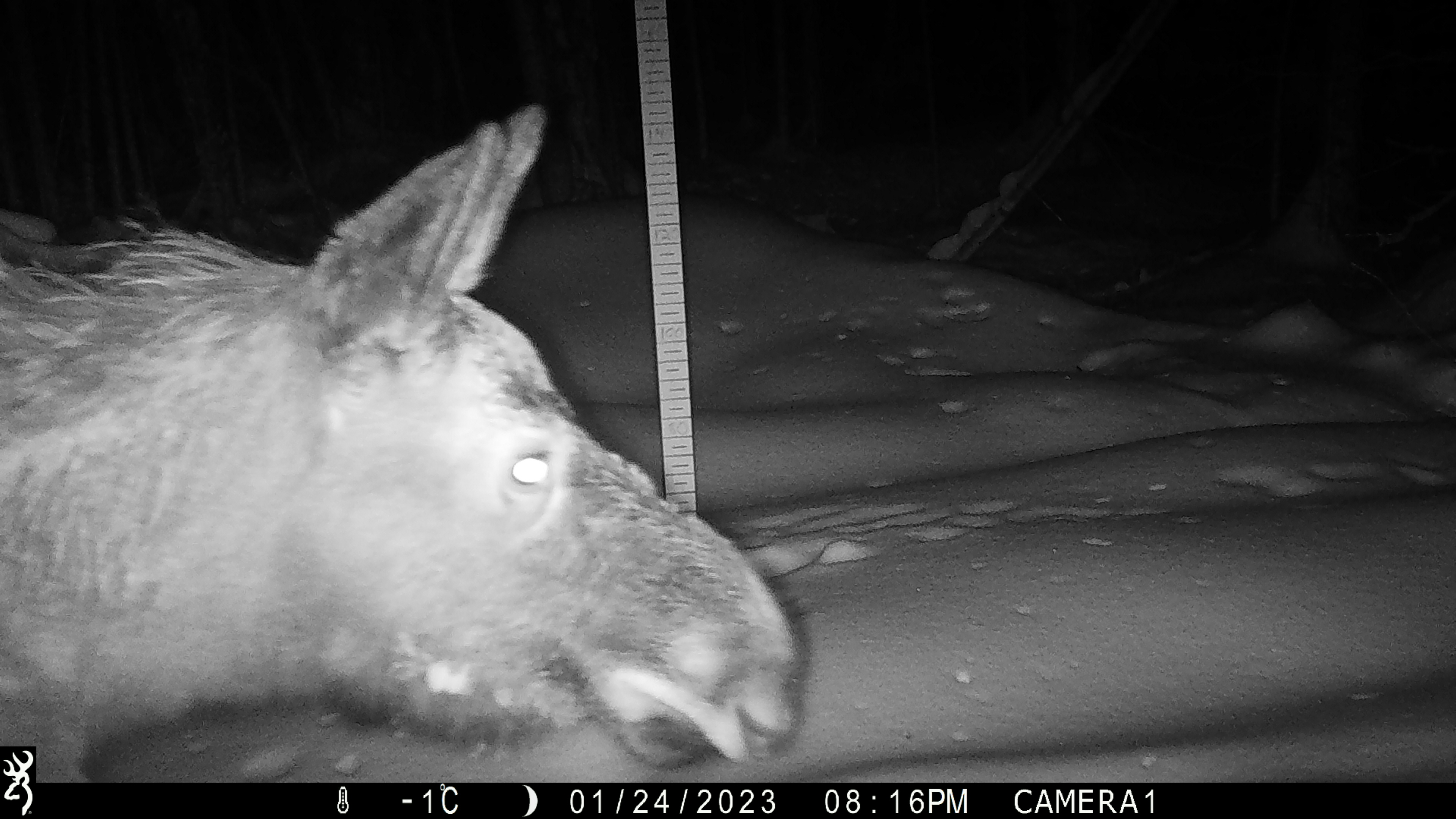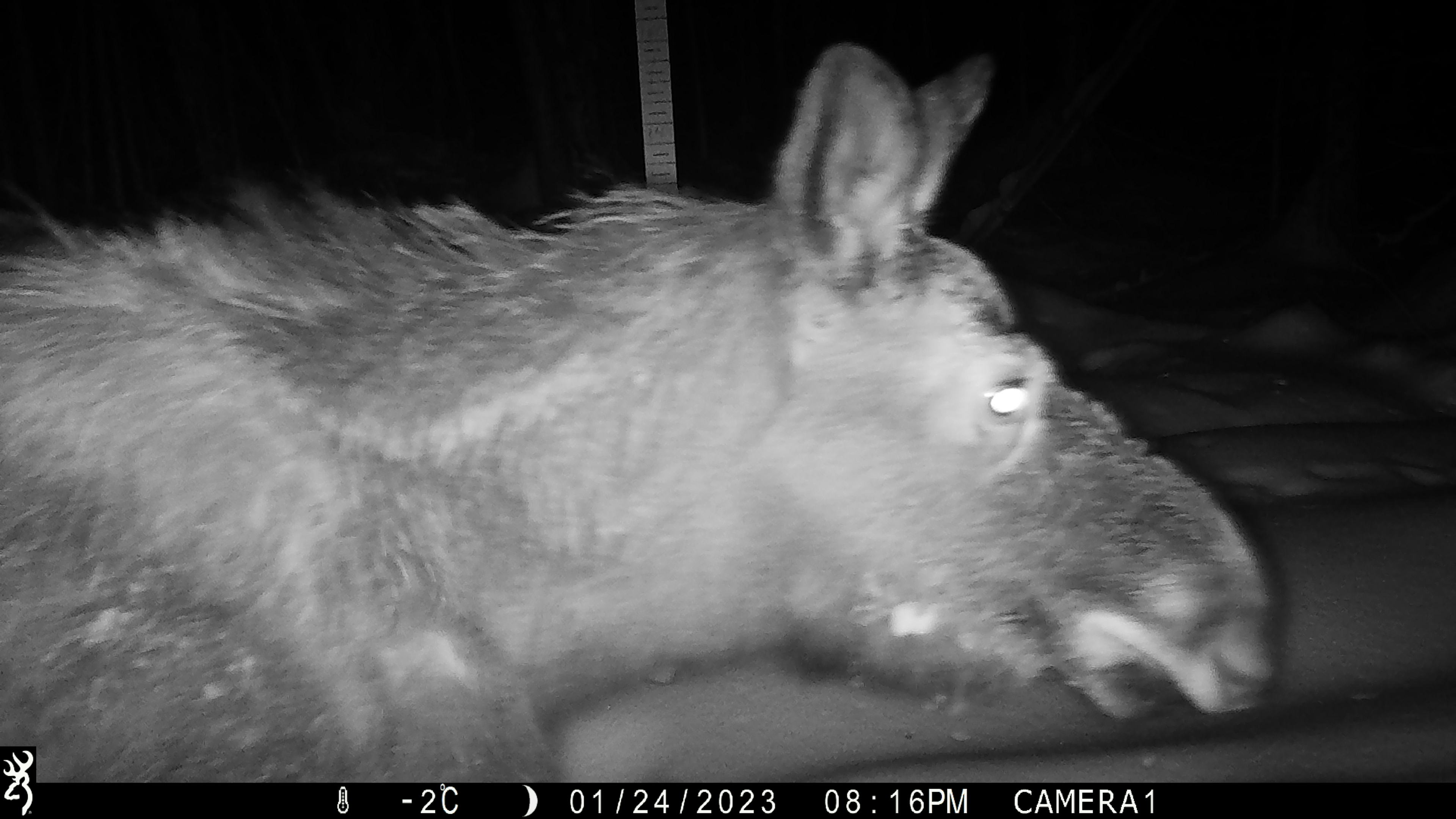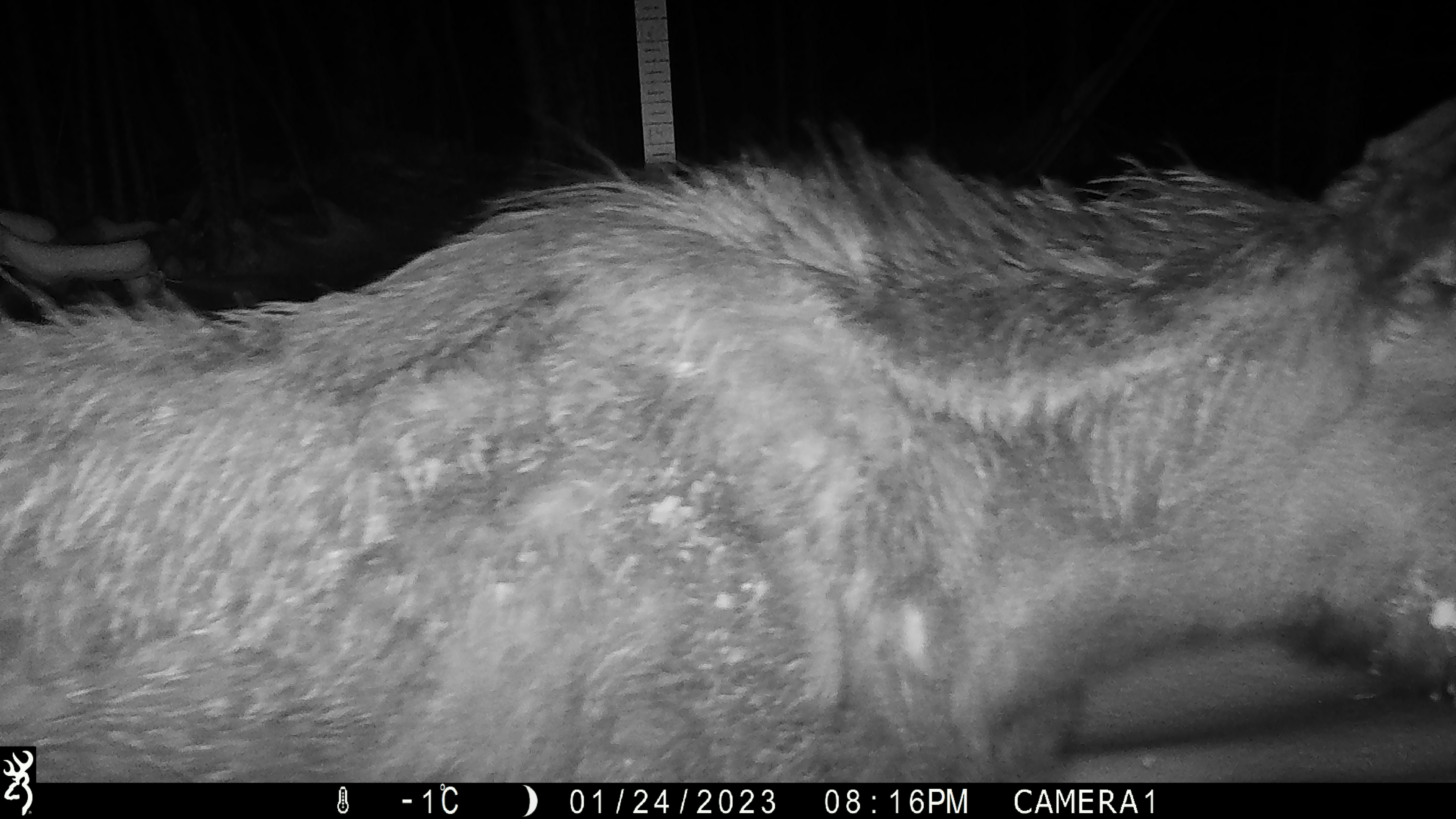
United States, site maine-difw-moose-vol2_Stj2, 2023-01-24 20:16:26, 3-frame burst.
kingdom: Animalia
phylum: Chordata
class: Mammalia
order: Artiodactyla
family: Cervidae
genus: Alces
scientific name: Alces alces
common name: moose